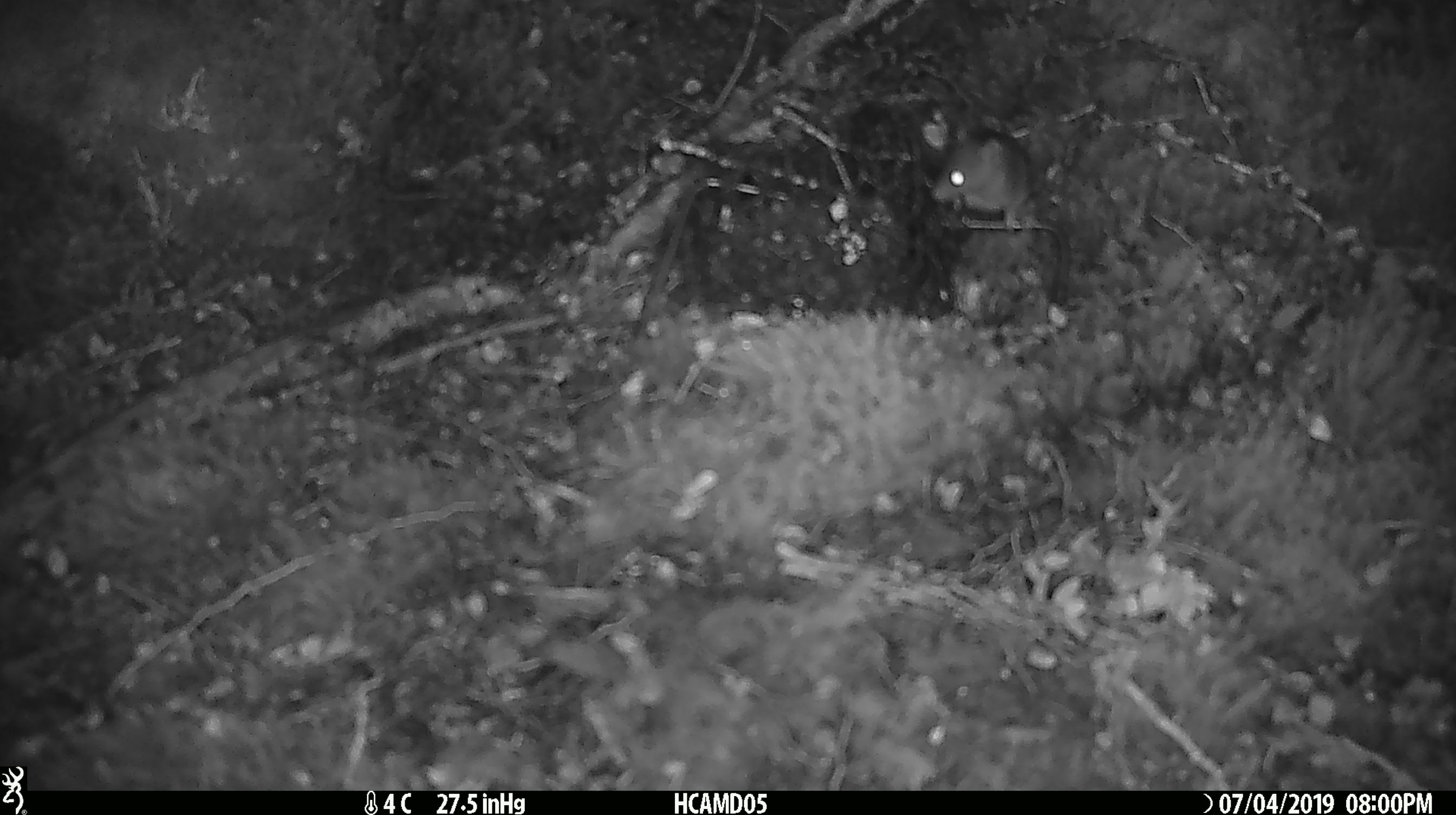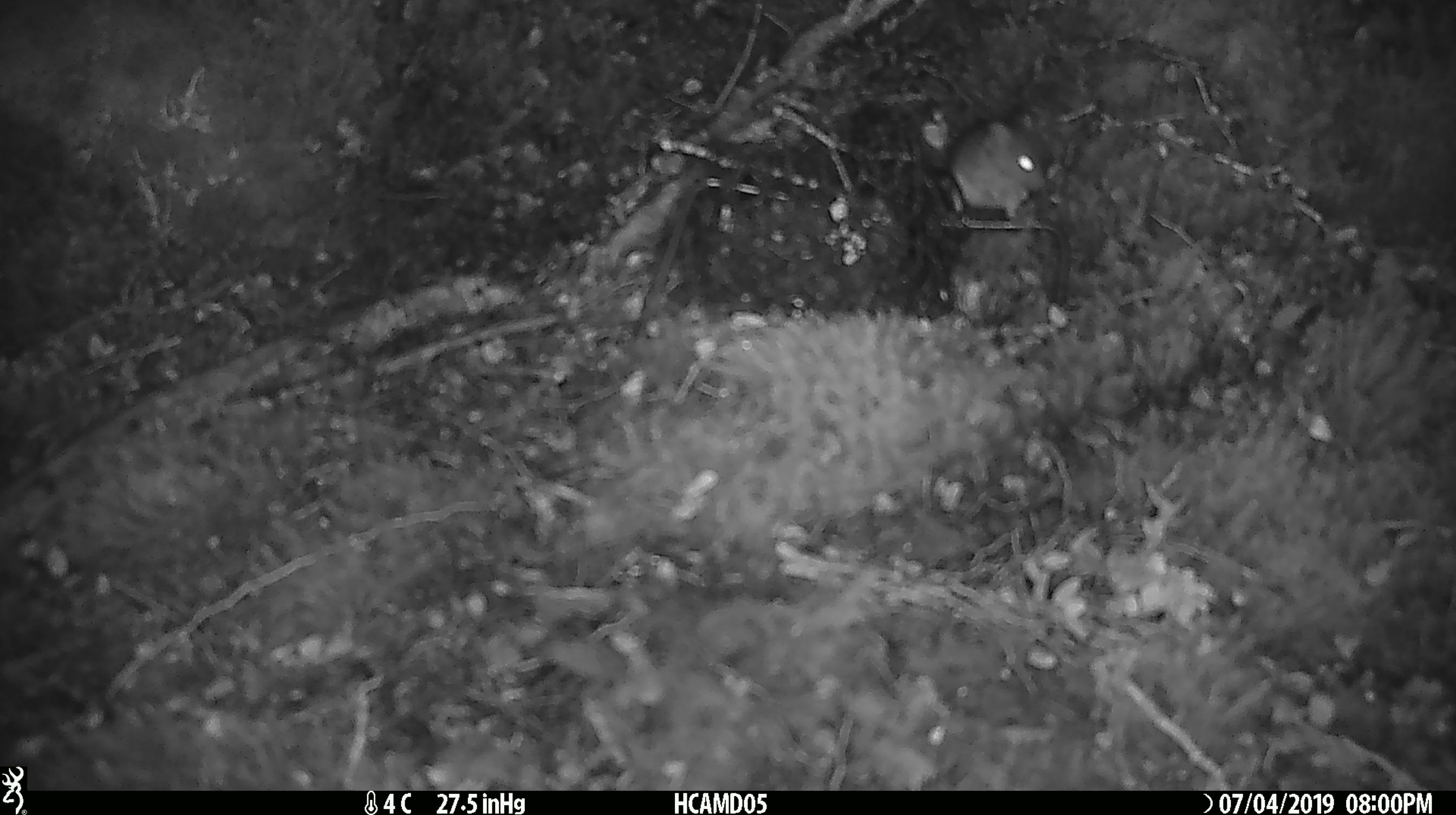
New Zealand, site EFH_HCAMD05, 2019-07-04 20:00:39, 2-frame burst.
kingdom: Animalia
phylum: Chordata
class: Mammalia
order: Rodentia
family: Muridae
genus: Mus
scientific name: Mus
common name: mouse